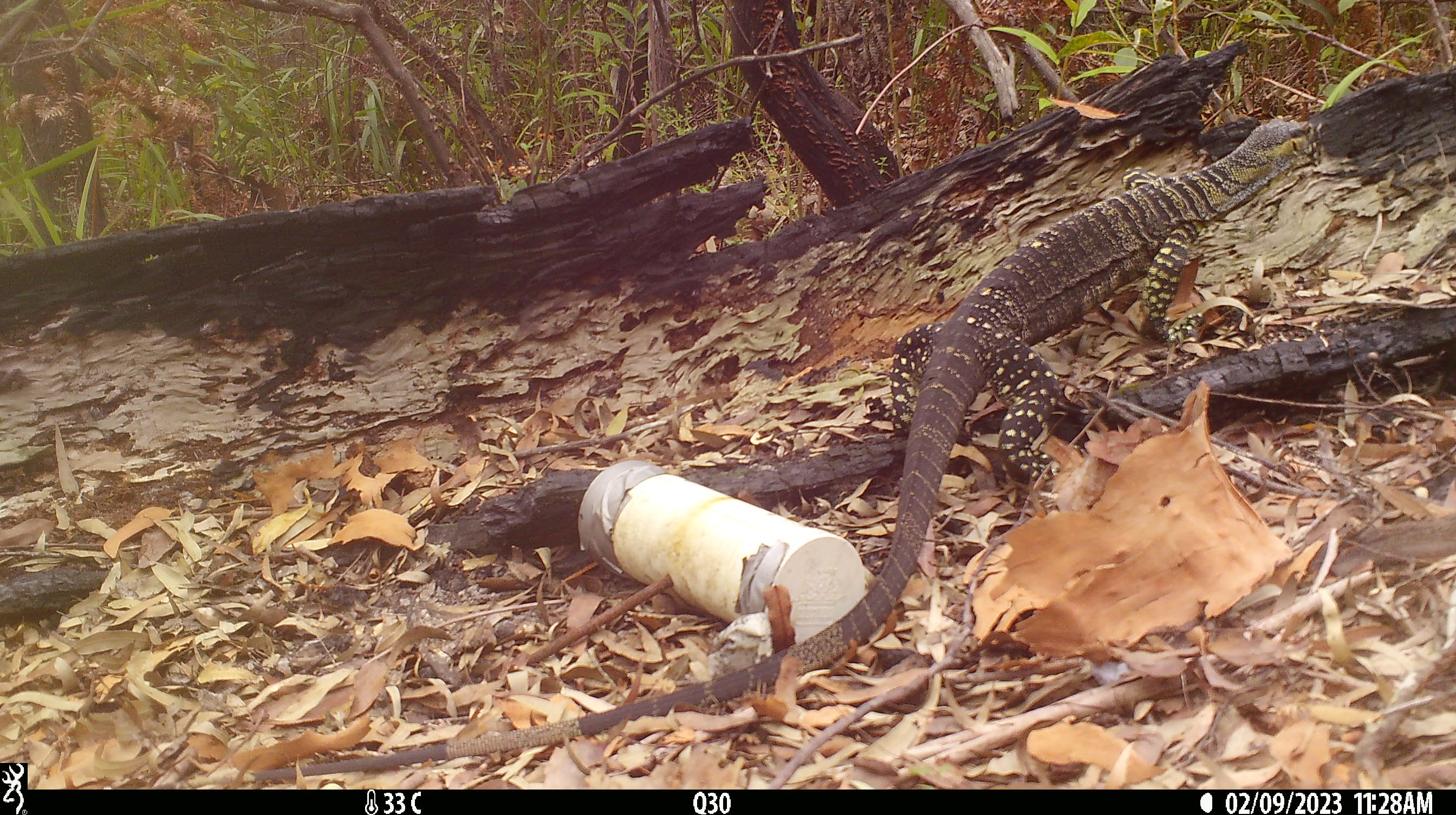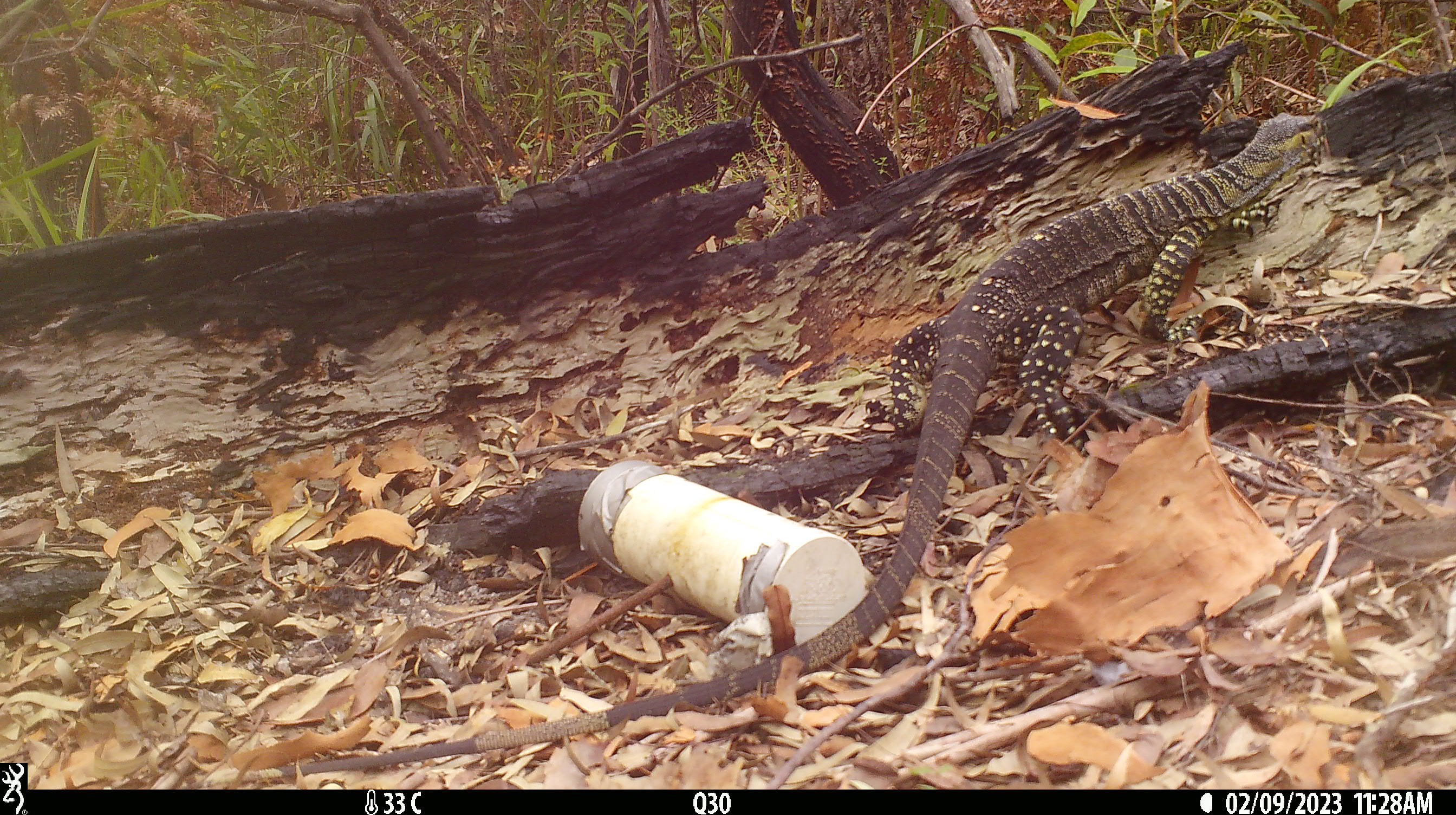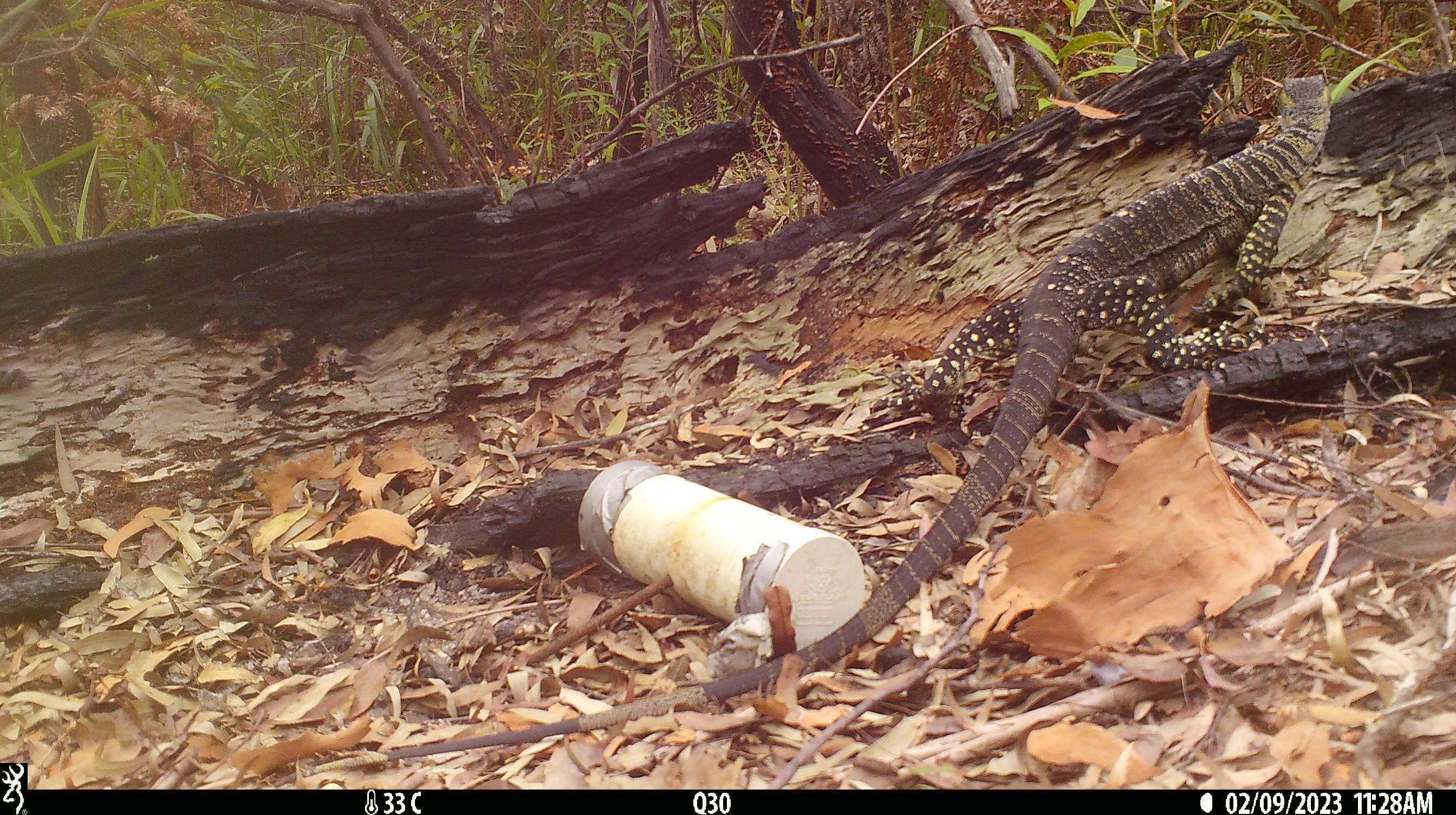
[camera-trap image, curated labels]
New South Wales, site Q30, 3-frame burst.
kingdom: Animalia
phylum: Chordata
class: Reptilia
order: Squamata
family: Varanidae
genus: Varanus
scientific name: Varanus varius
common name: lace monitor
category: goanna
Goanna (lace monitor) (Varanus varius).